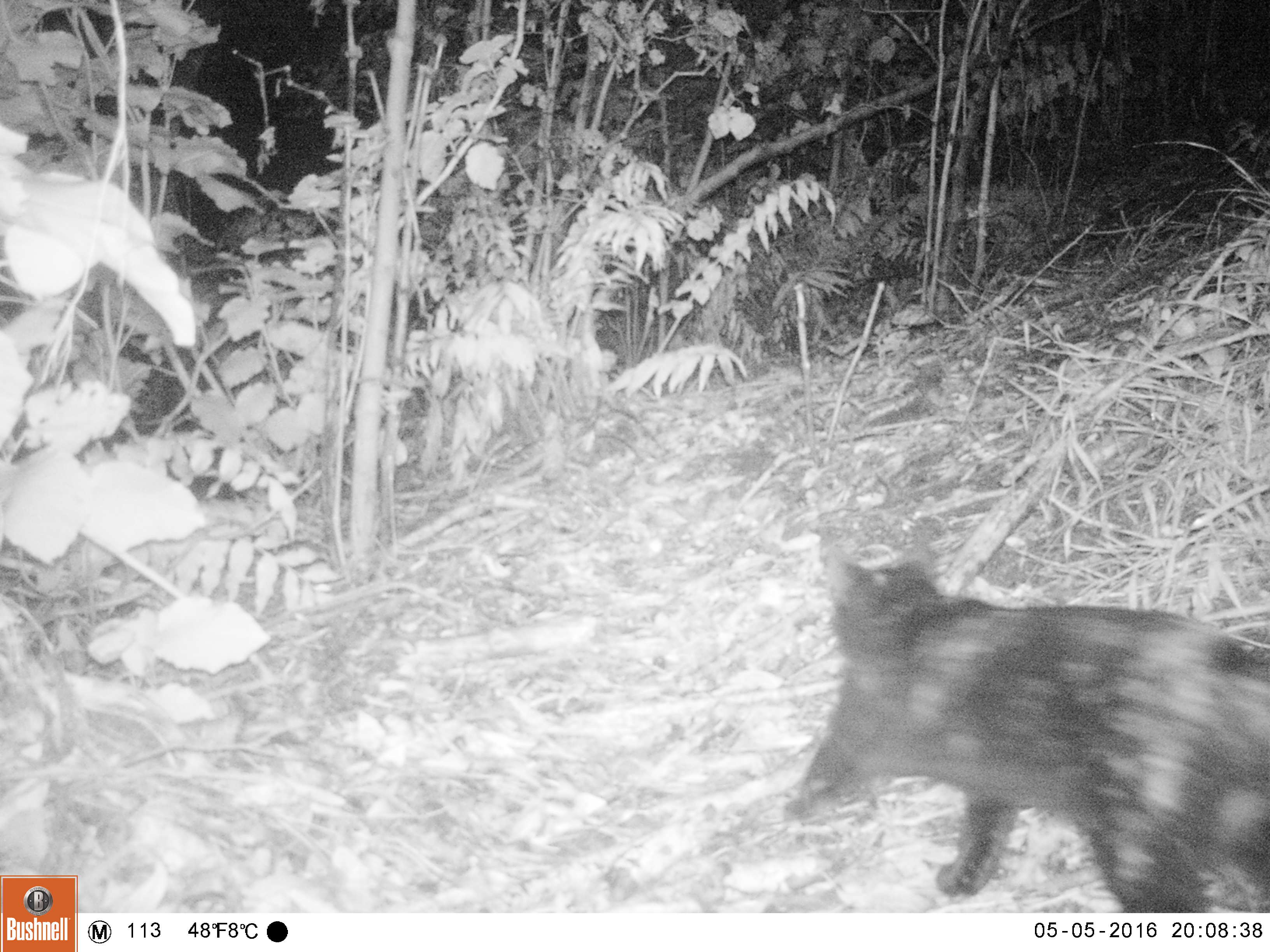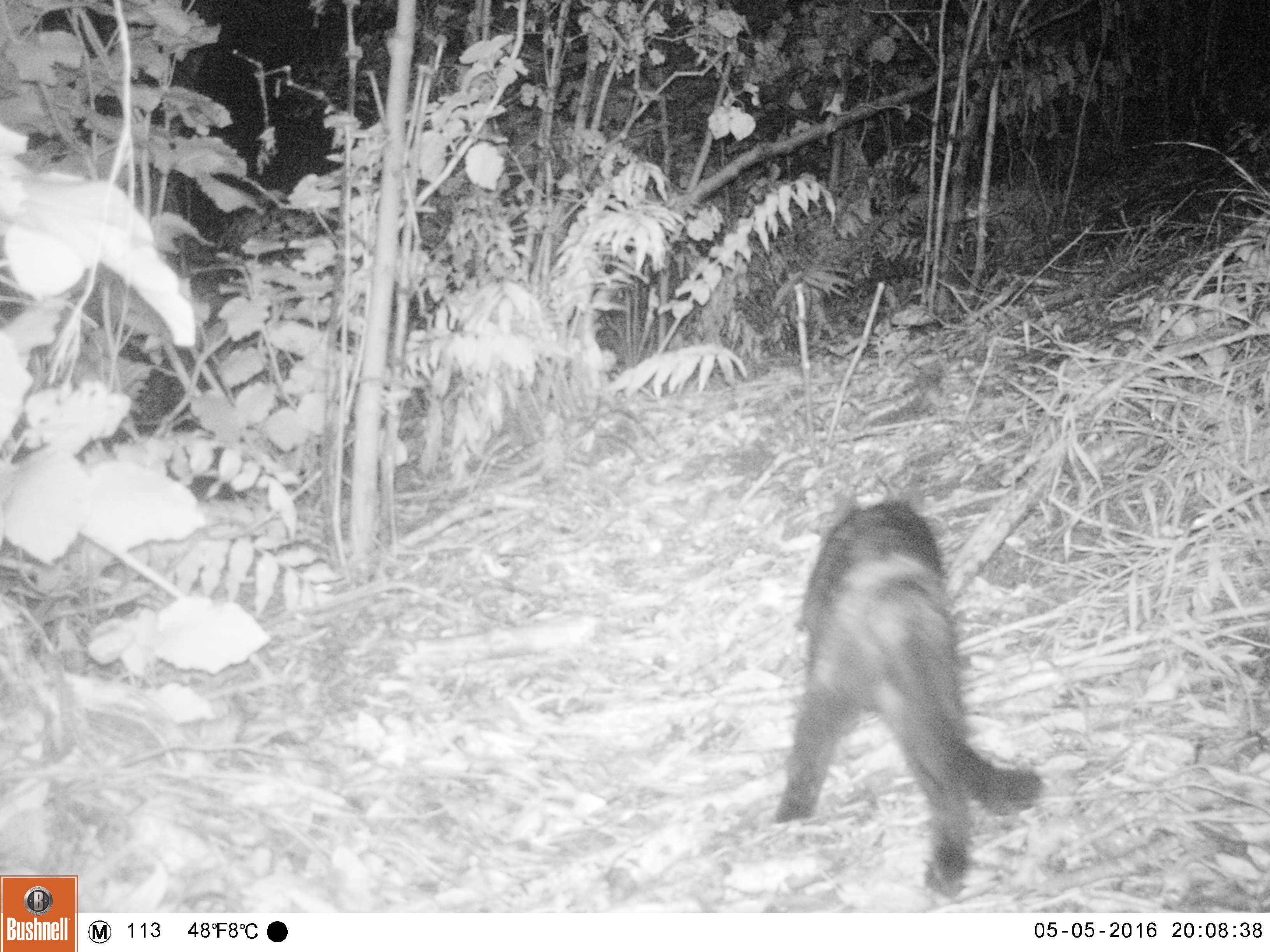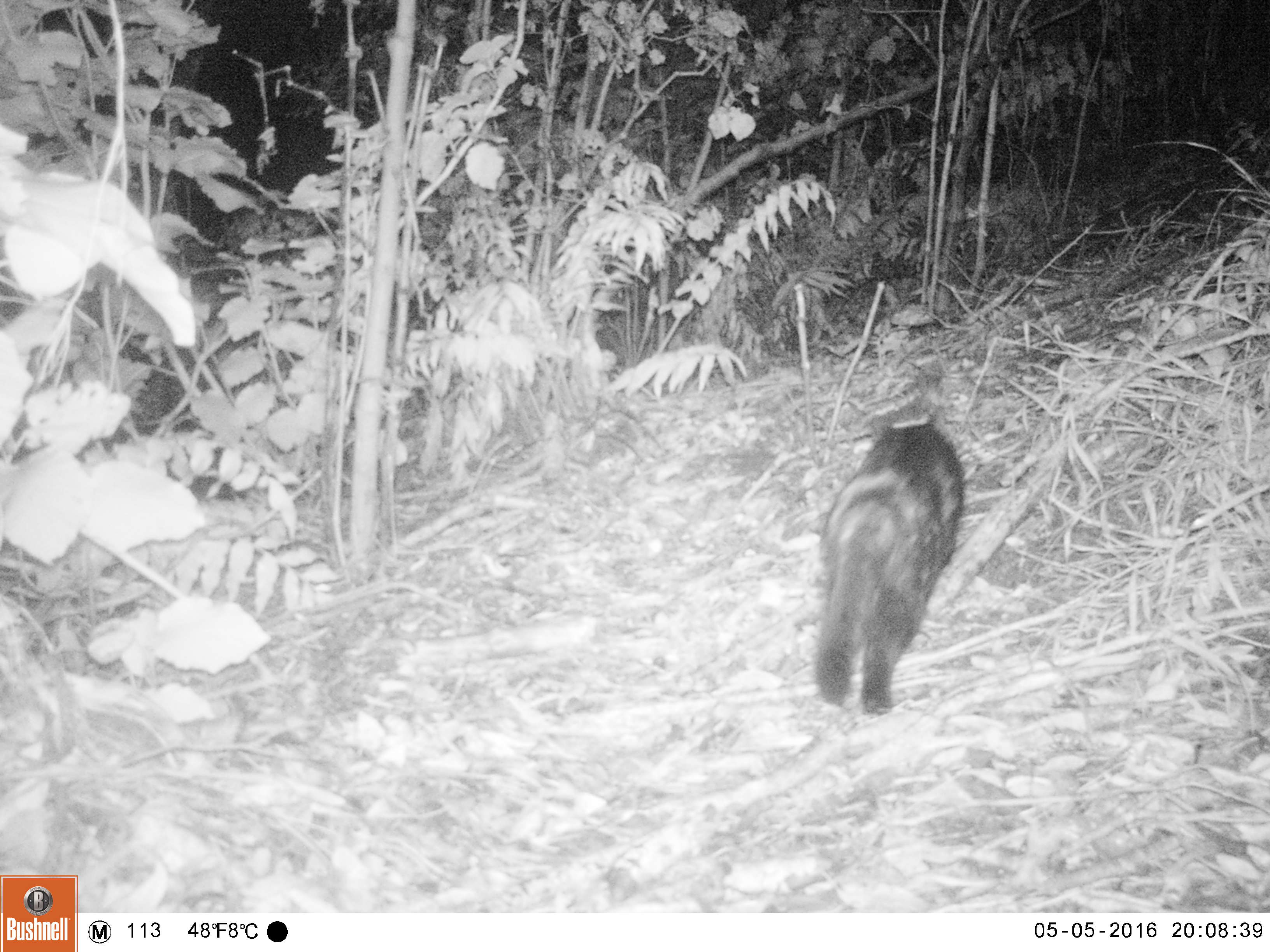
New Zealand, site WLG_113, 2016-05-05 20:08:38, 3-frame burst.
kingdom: Animalia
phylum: Chordata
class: Mammalia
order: Carnivora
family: Felidae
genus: Felis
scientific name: Felis catus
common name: domestic cat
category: cat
Cat (domestic cat) (Felis catus).